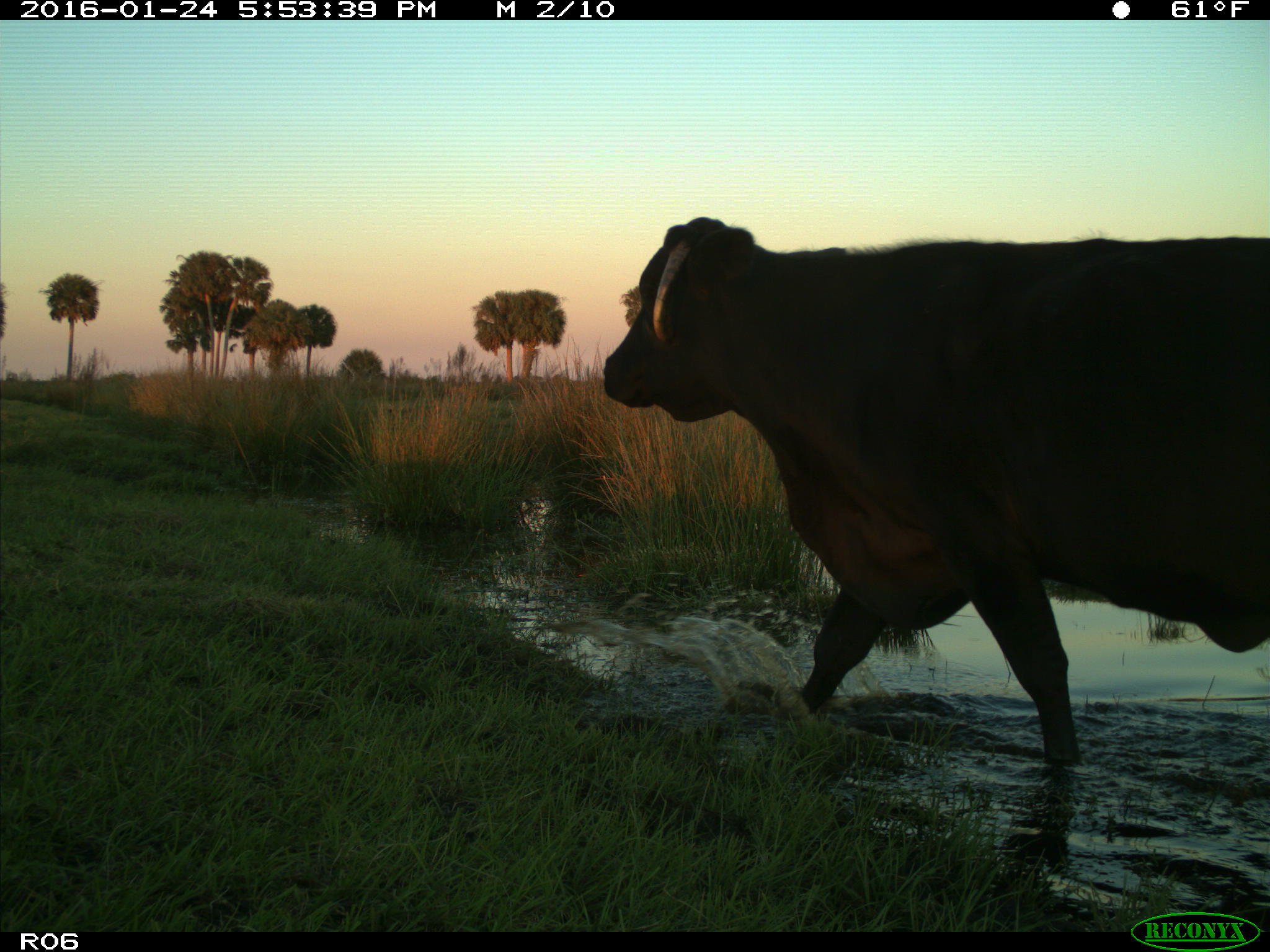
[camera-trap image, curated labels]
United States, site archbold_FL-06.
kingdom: Animalia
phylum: Chordata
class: Mammalia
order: Artiodactyla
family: Bovidae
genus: Bos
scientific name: Bos taurus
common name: domestic cow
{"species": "Bos taurus (domestic cow)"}